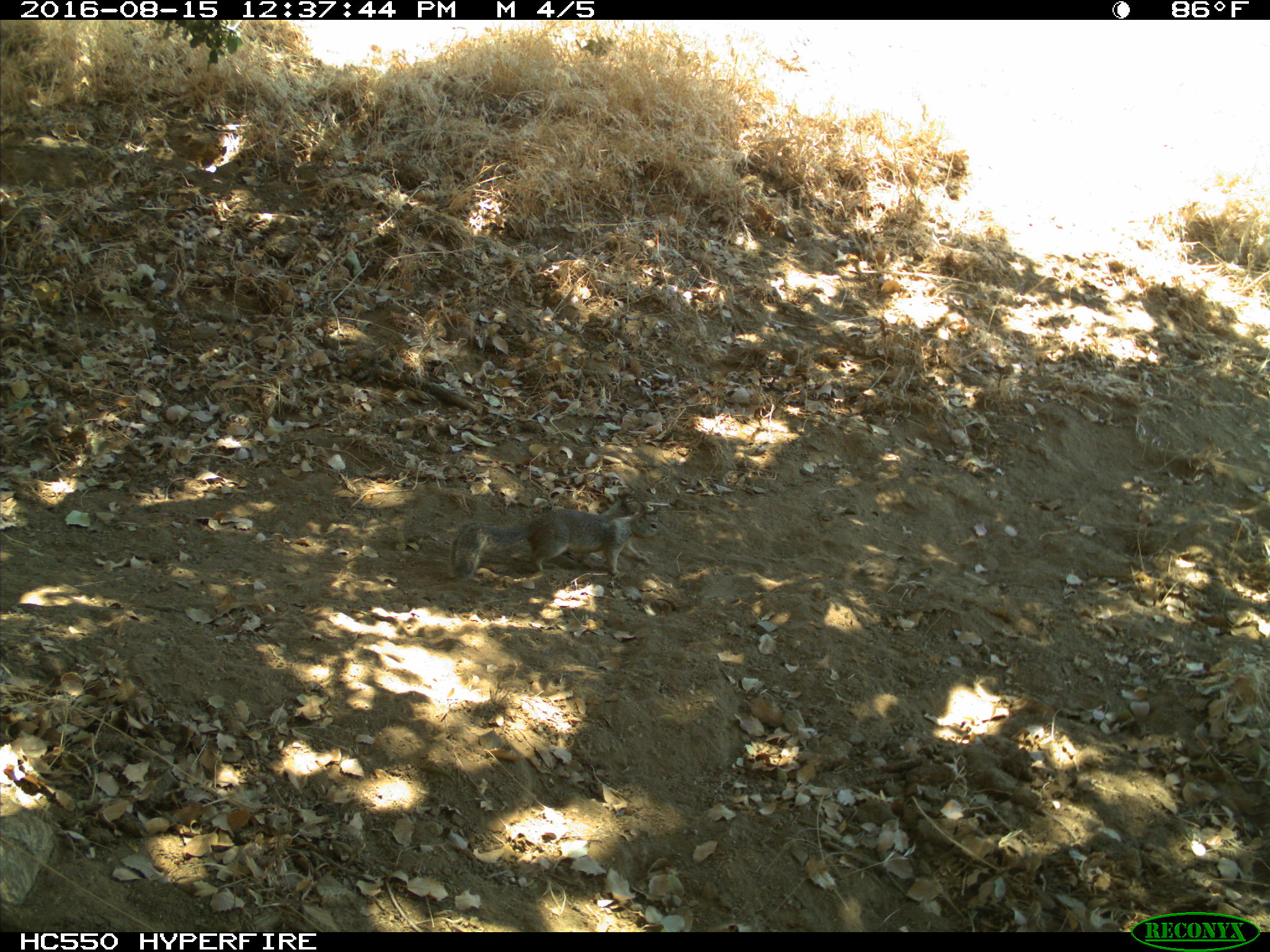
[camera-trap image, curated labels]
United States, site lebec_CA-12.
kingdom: Animalia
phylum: Chordata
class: Mammalia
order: Rodentia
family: Sciuridae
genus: Otospermophilus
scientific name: Otospermophilus beecheyi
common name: california ground squirrel